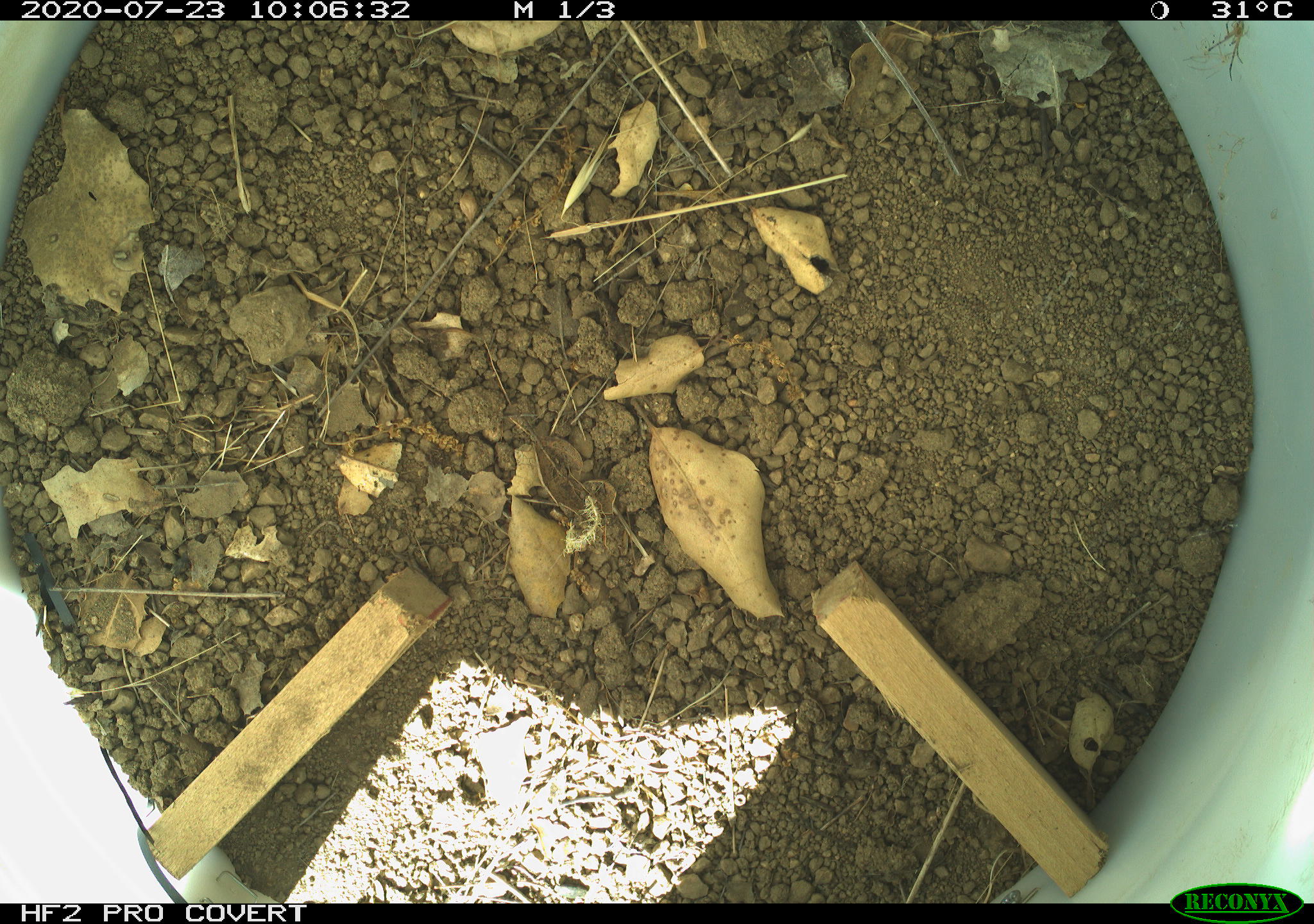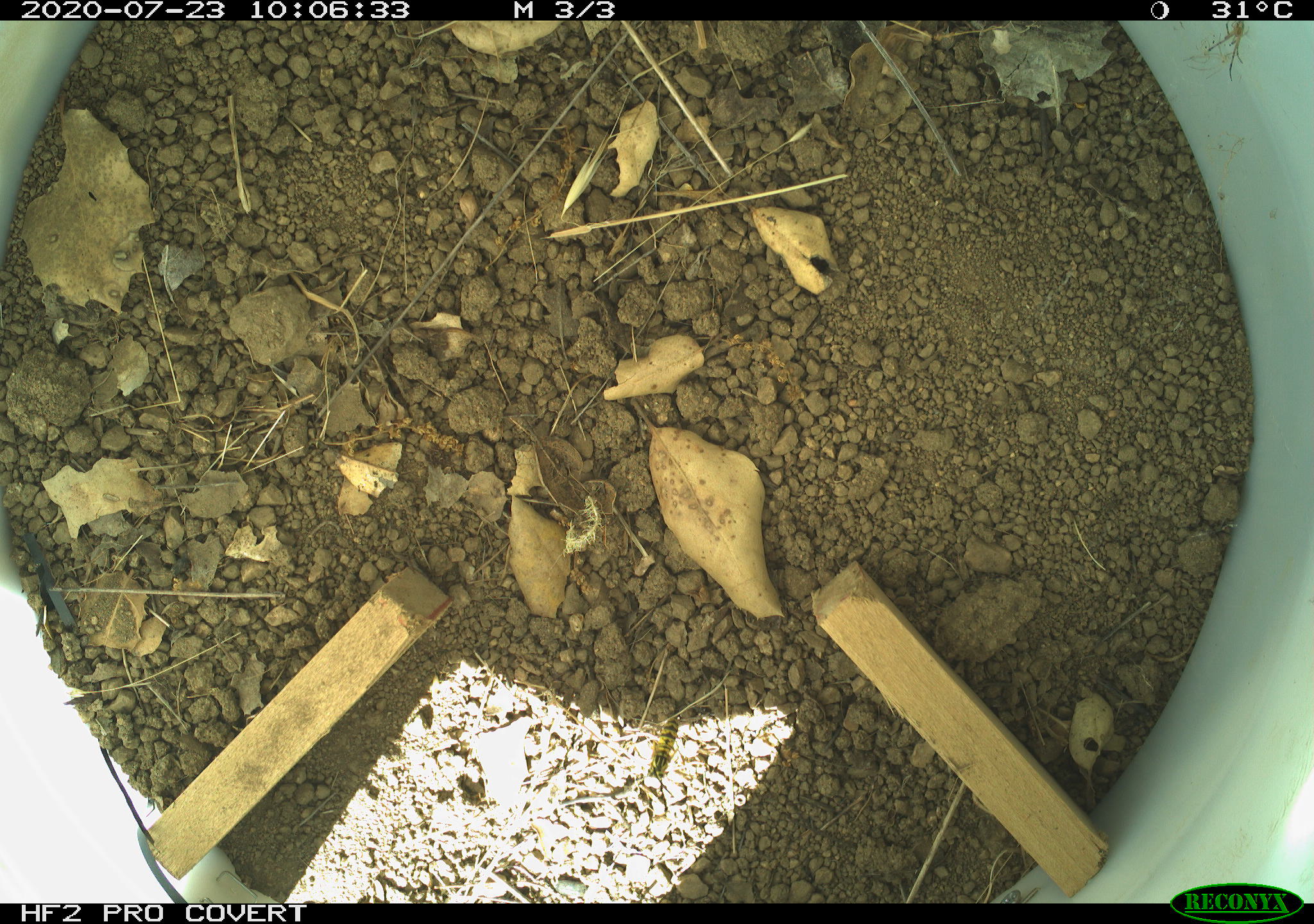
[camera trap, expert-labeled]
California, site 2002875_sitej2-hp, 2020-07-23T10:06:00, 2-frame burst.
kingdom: Animalia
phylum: Arthropoda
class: Insecta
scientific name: Insecta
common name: insect